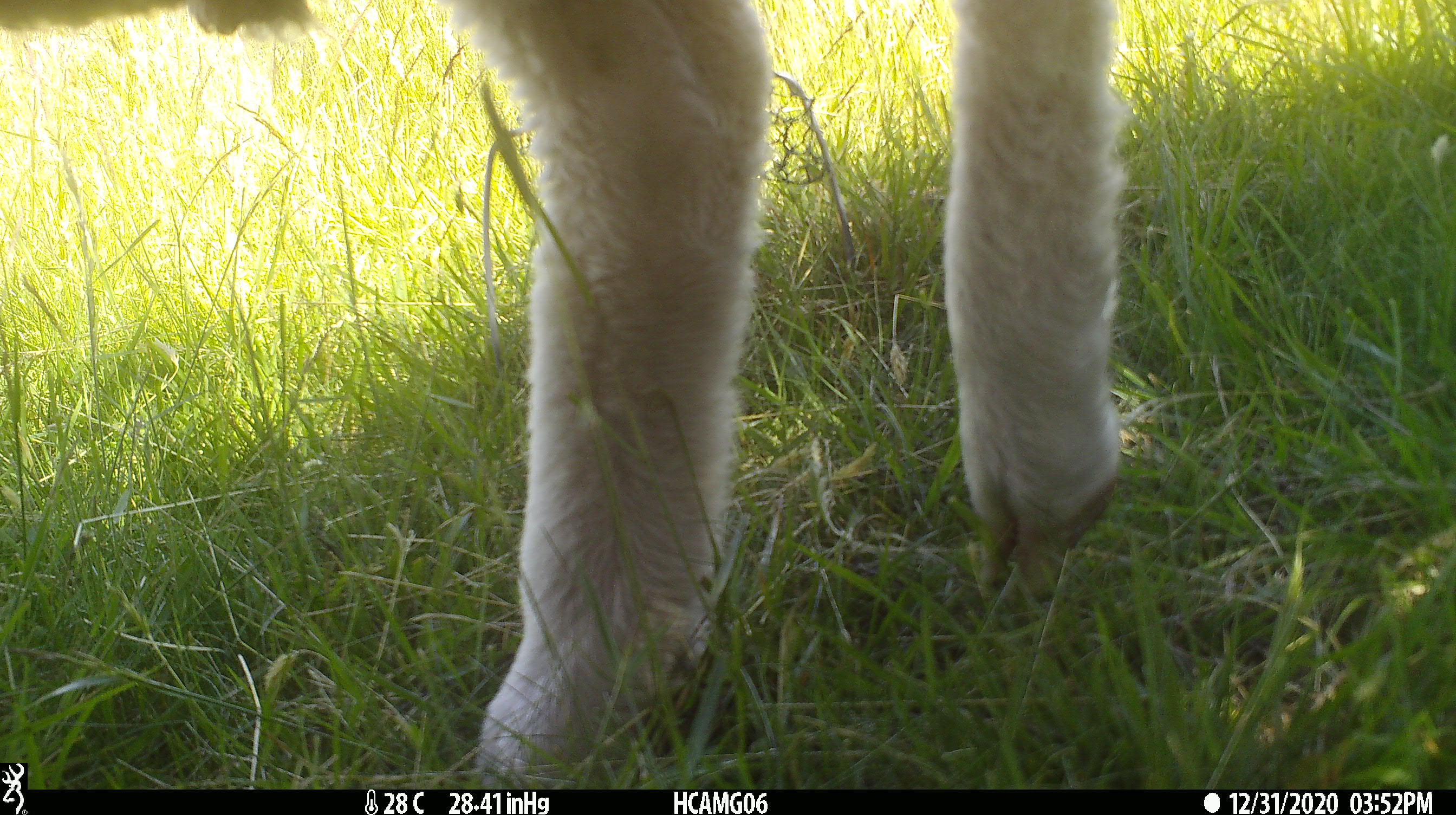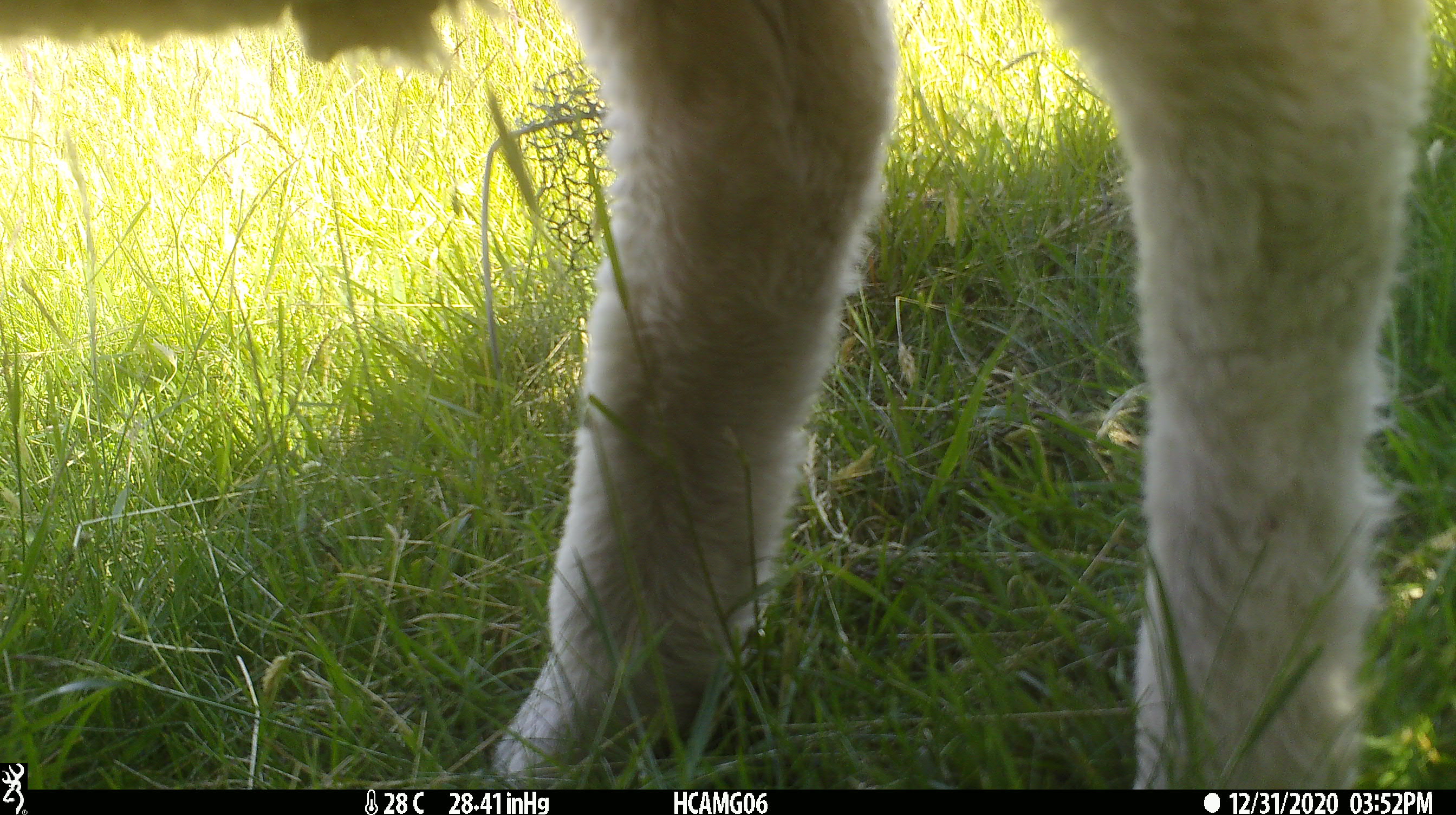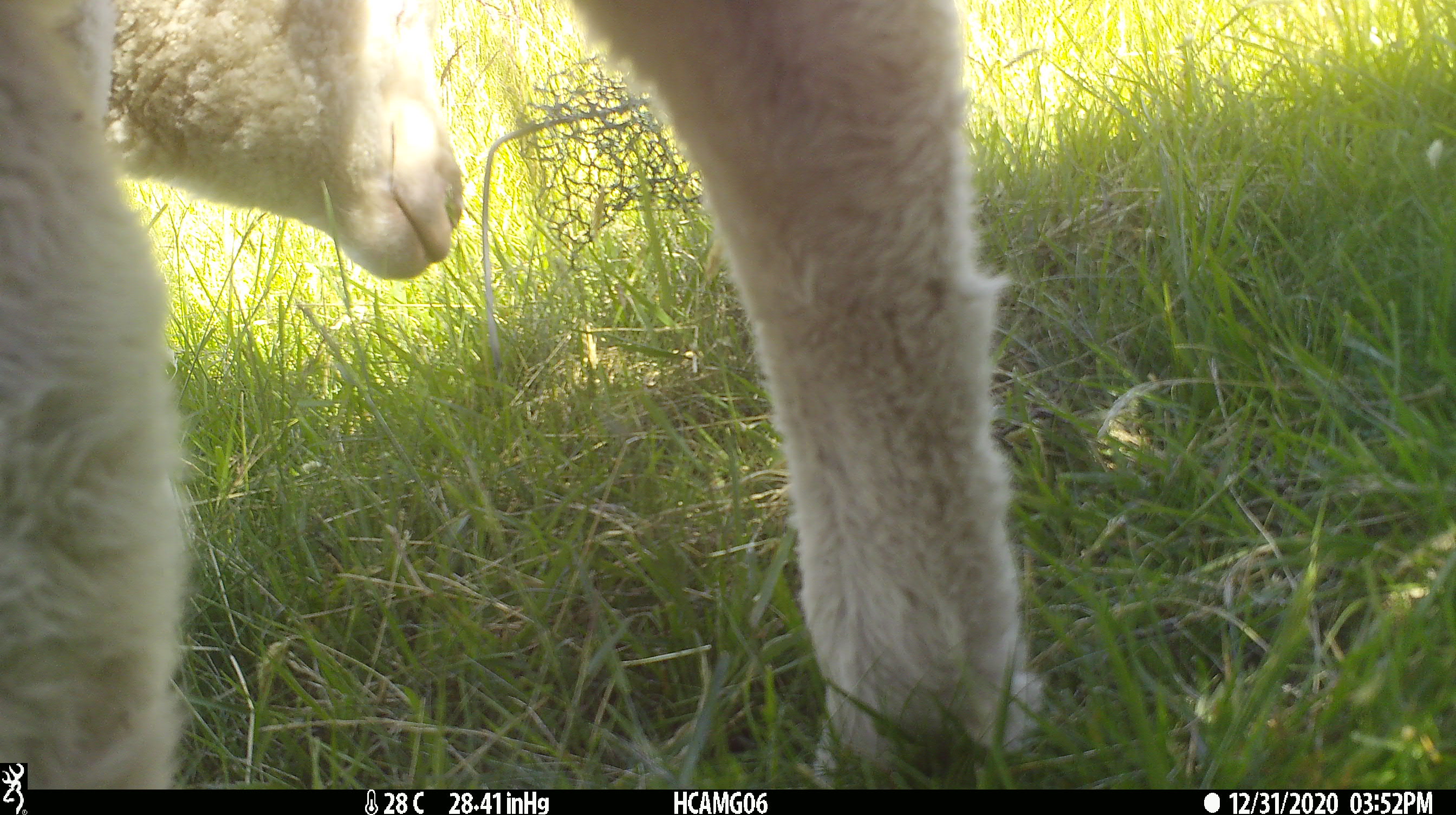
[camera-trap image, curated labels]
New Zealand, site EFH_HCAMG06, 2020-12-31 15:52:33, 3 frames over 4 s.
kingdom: Animalia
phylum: Chordata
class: Mammalia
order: Artiodactyla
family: Bovidae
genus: Ovis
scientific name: Ovis aries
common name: domestic sheep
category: sheep